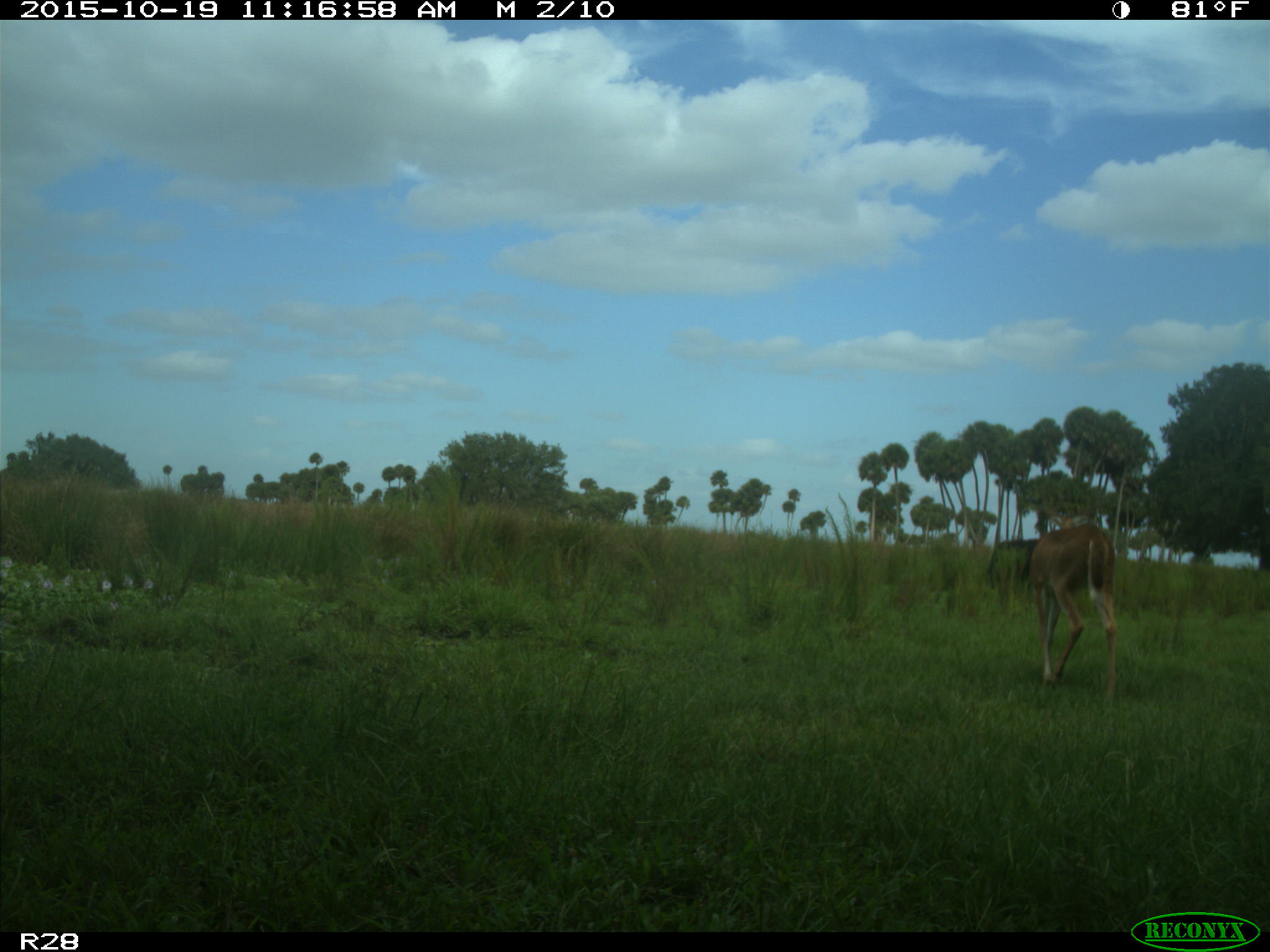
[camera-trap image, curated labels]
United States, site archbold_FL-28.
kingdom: Animalia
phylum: Chordata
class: Mammalia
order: Artiodactyla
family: Cervidae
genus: Odocoileus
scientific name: Odocoileus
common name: deer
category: unidentified deer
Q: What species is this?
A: Unidentified deer (deer) (Odocoileus).